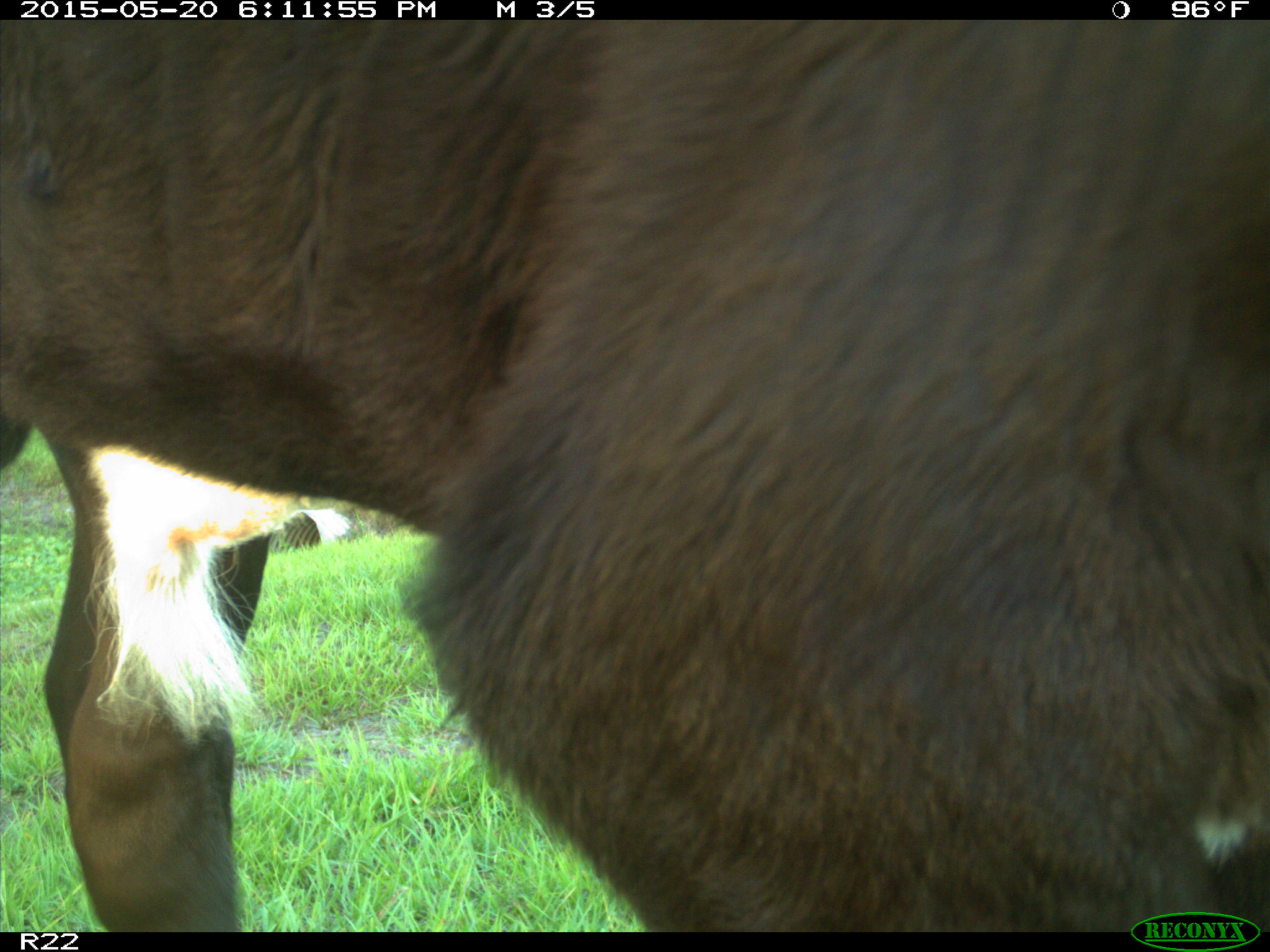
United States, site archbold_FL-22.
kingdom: Animalia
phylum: Chordata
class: Mammalia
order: Artiodactyla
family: Bovidae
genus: Bos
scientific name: Bos taurus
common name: domestic cow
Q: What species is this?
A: Bos taurus (domestic cow).